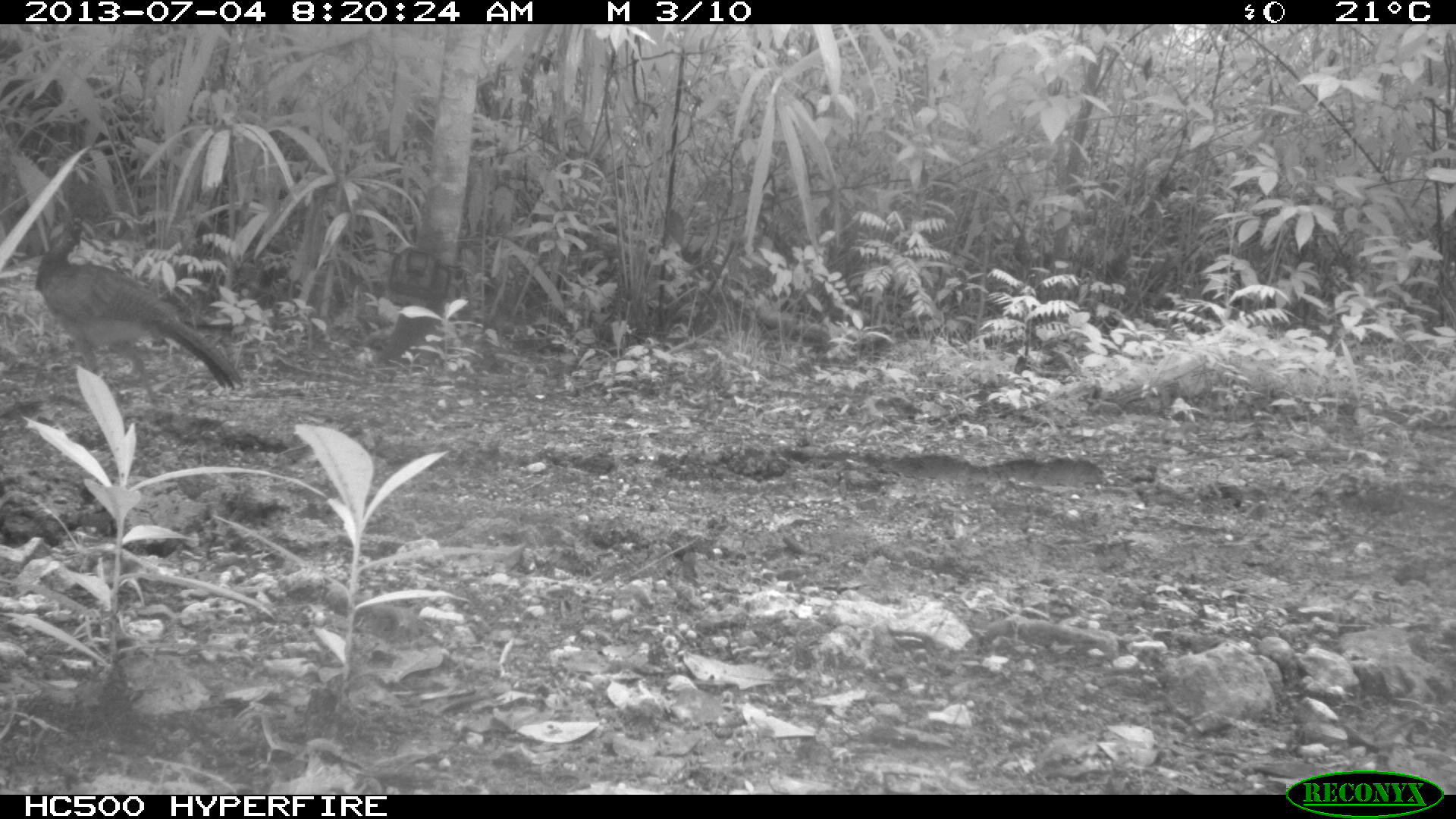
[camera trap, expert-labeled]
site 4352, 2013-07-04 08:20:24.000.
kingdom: Animalia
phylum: Chordata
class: Aves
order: Galliformes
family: Cracidae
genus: Crax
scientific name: Crax rubra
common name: great curassow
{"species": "Crax rubra (great curassow)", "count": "1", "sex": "female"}